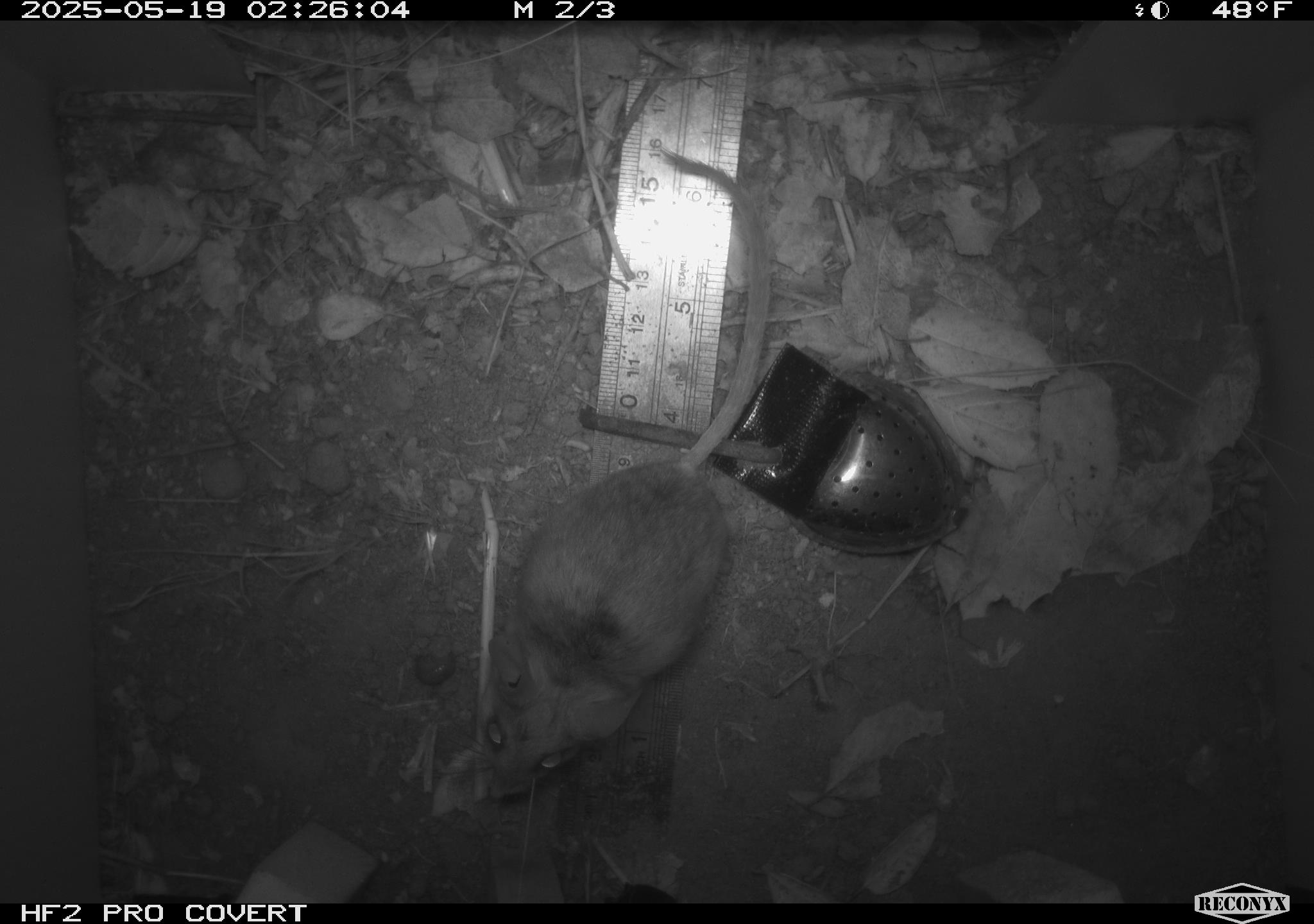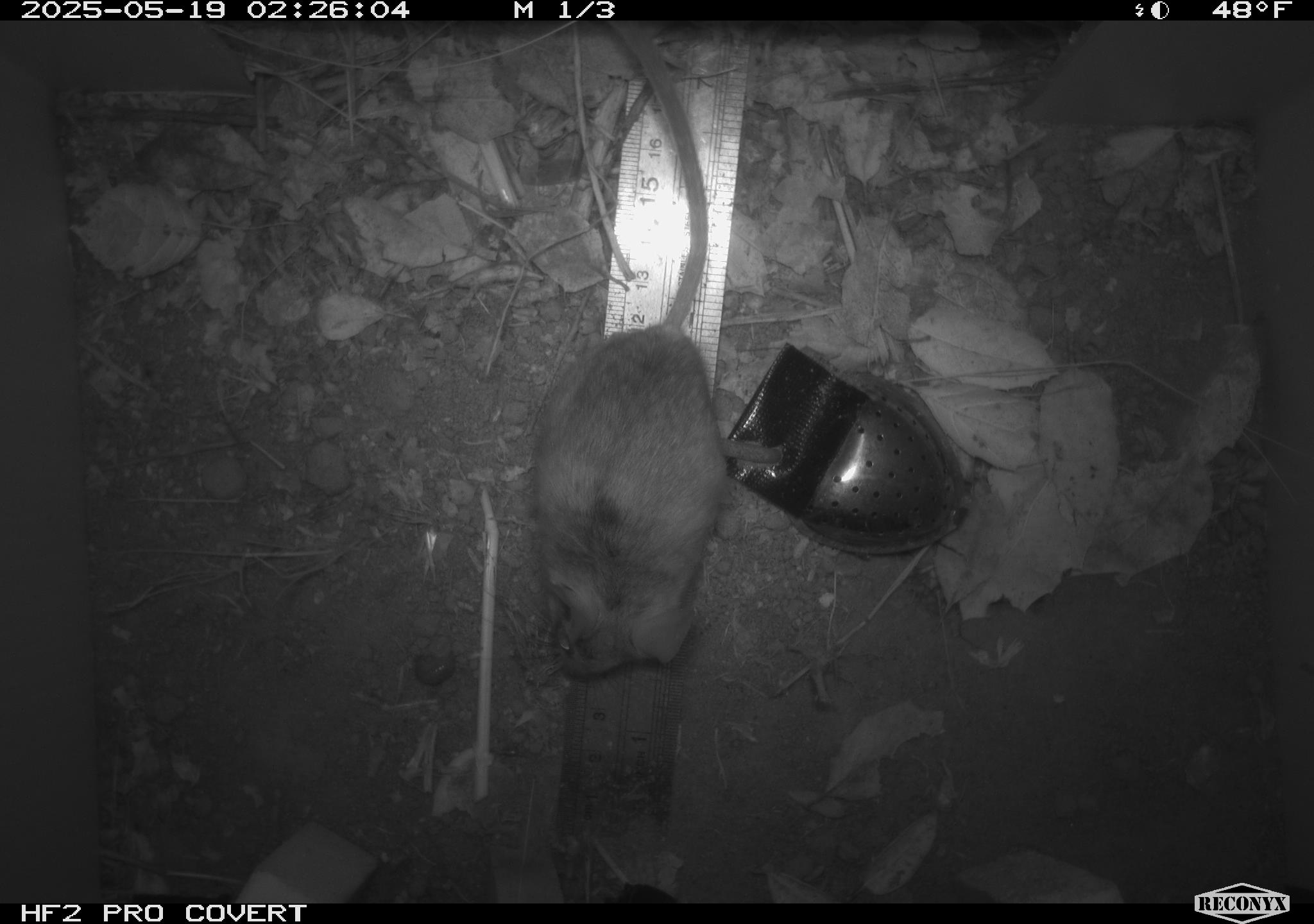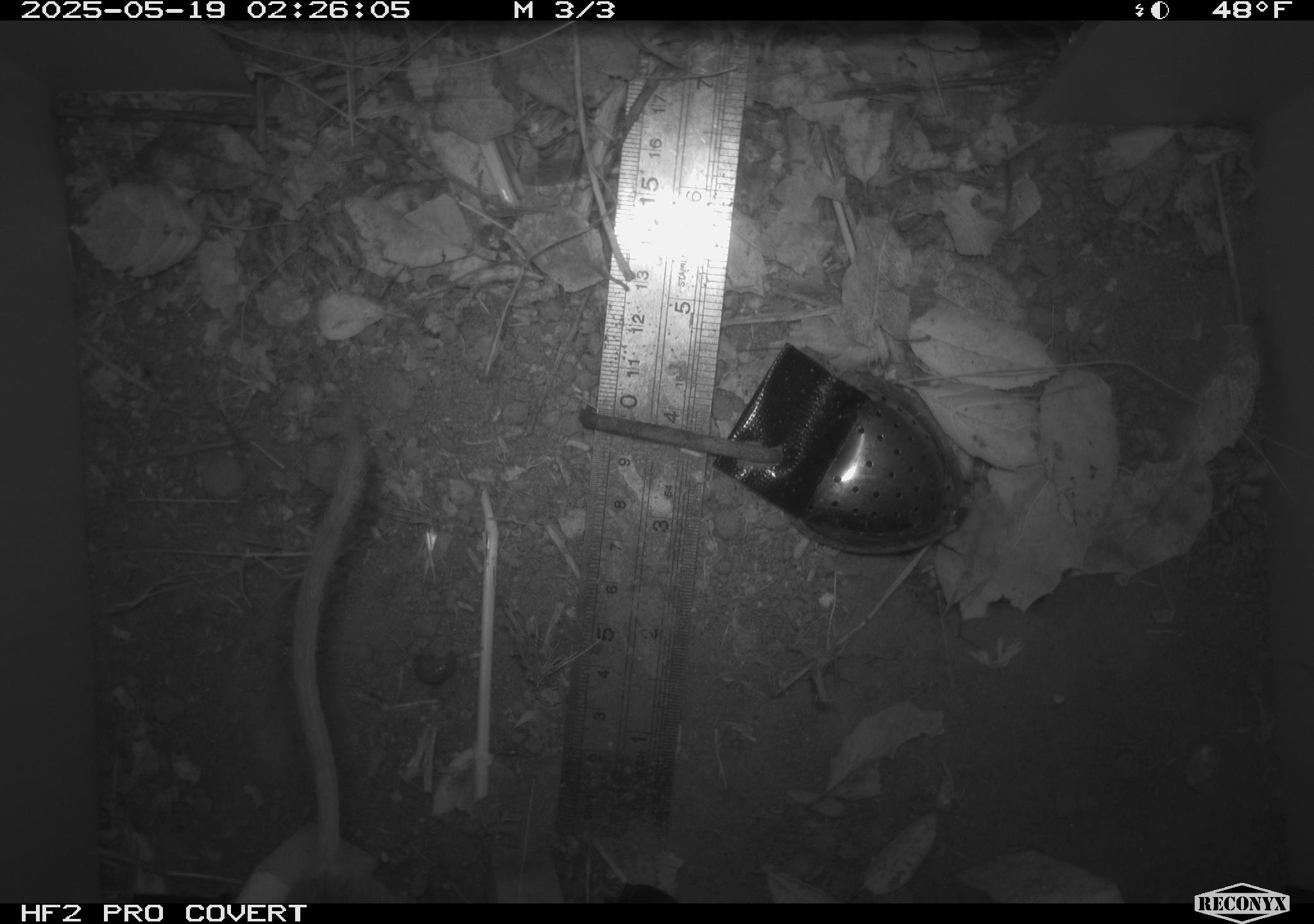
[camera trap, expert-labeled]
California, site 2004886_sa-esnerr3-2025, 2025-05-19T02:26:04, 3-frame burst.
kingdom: Animalia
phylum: Chordata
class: Mammalia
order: Rodentia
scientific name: Rodentia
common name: rodent